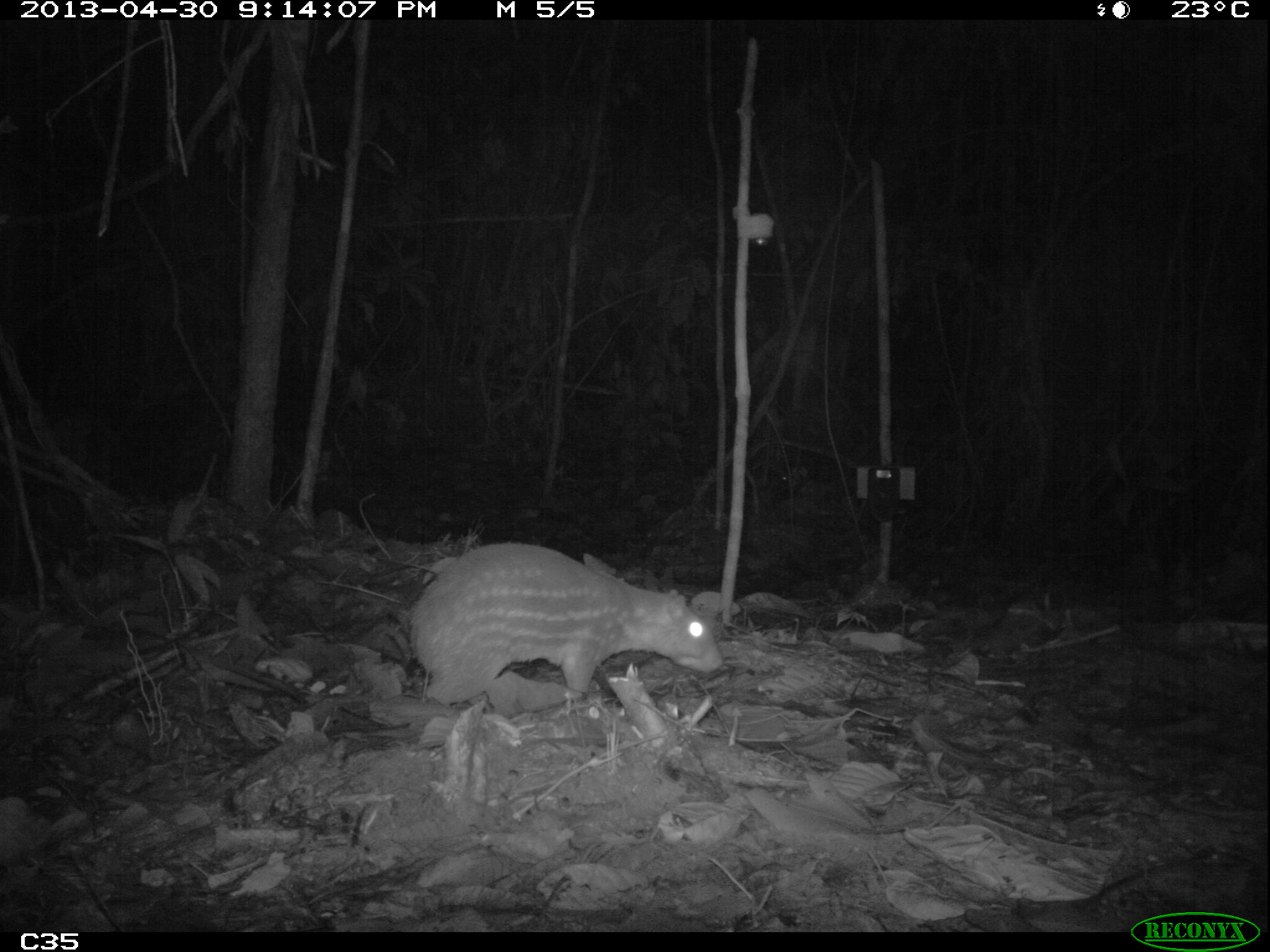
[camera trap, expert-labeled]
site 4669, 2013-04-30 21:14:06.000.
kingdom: Animalia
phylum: Chordata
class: Mammalia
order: Rodentia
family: Cuniculidae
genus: Cuniculus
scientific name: Cuniculus paca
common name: spotted paca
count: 1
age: adult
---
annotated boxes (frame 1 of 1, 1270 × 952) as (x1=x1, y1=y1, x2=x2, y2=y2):
cuniculus paca: (x1=403, y1=536, x2=725, y2=704)